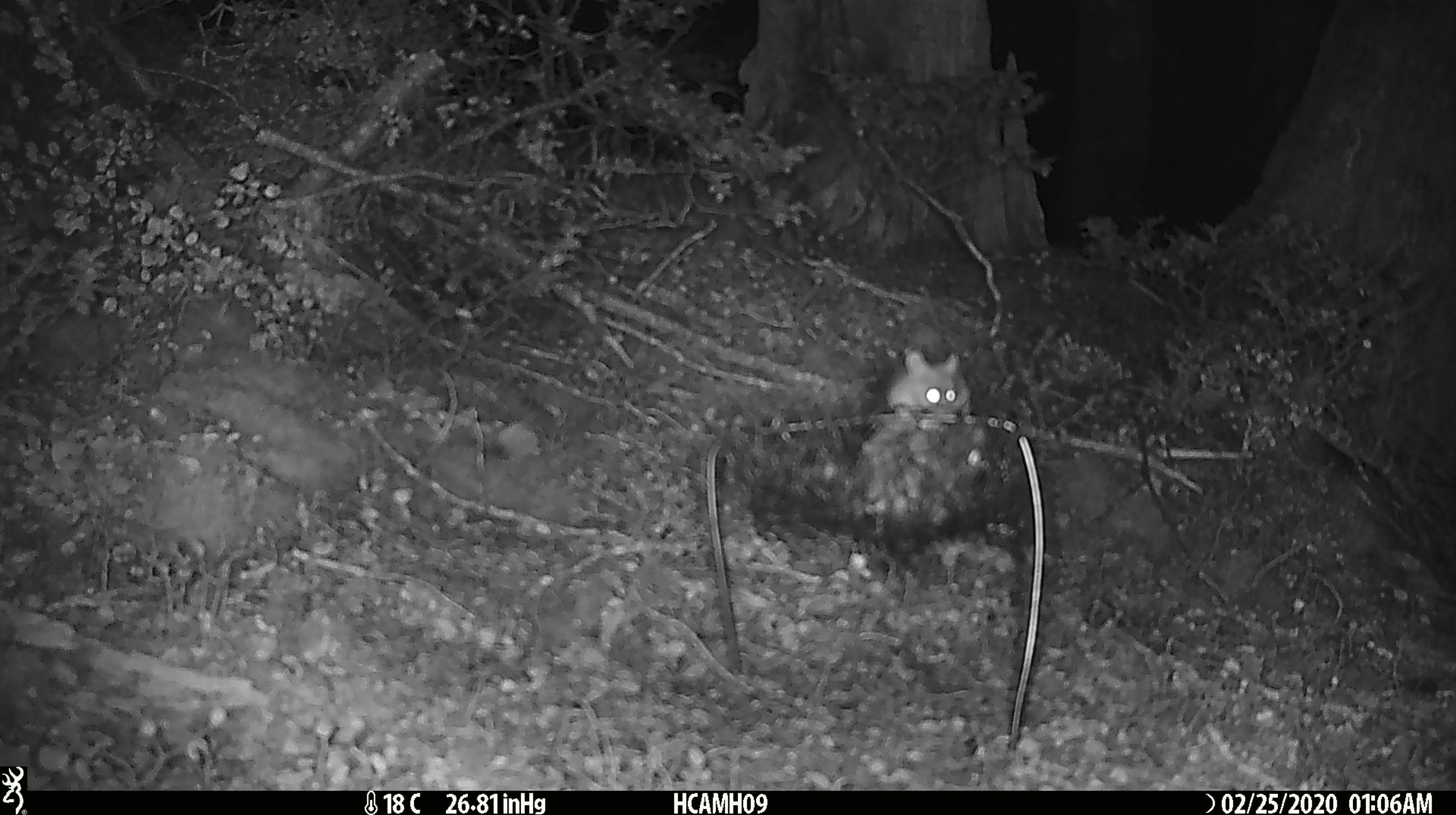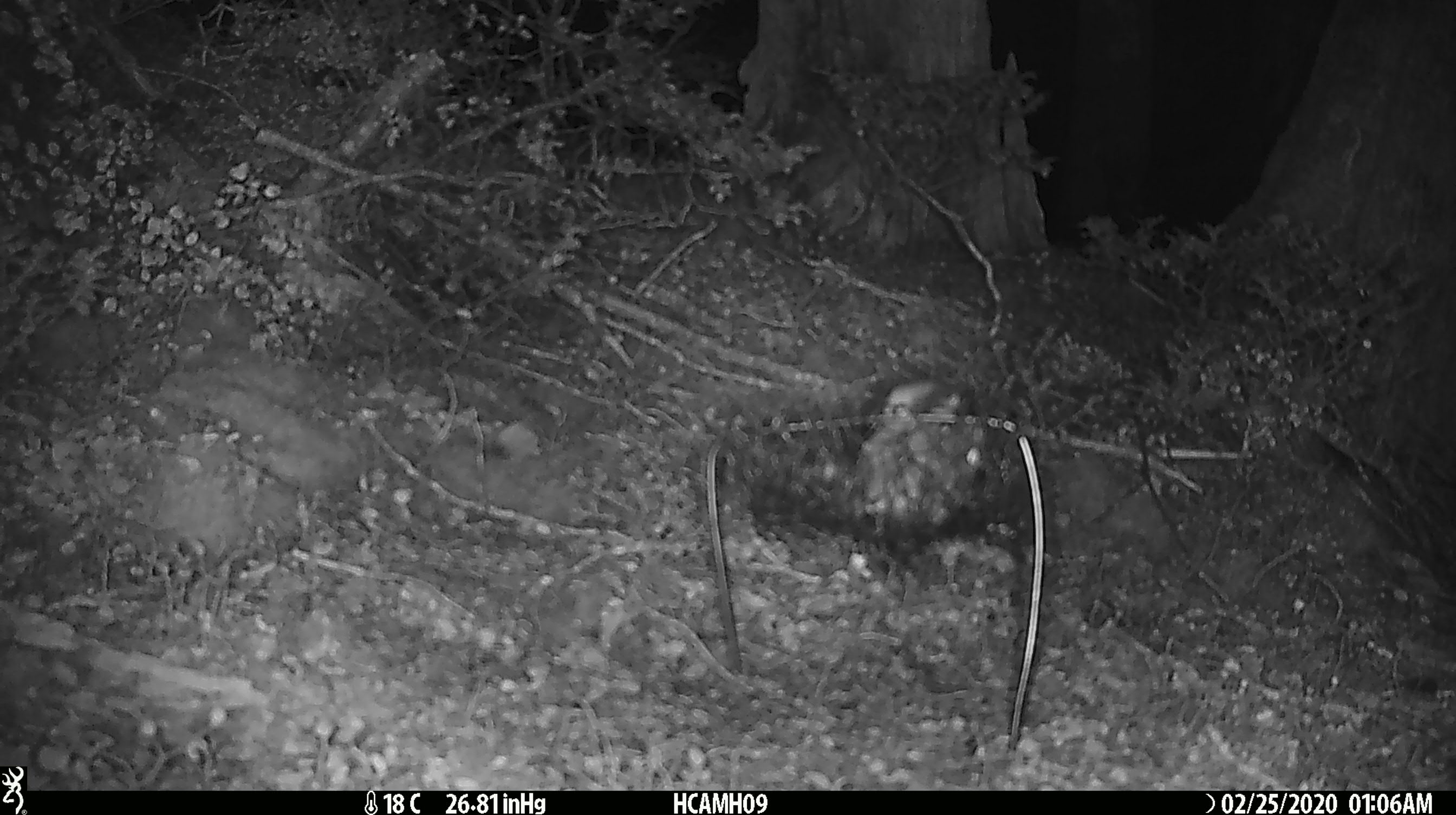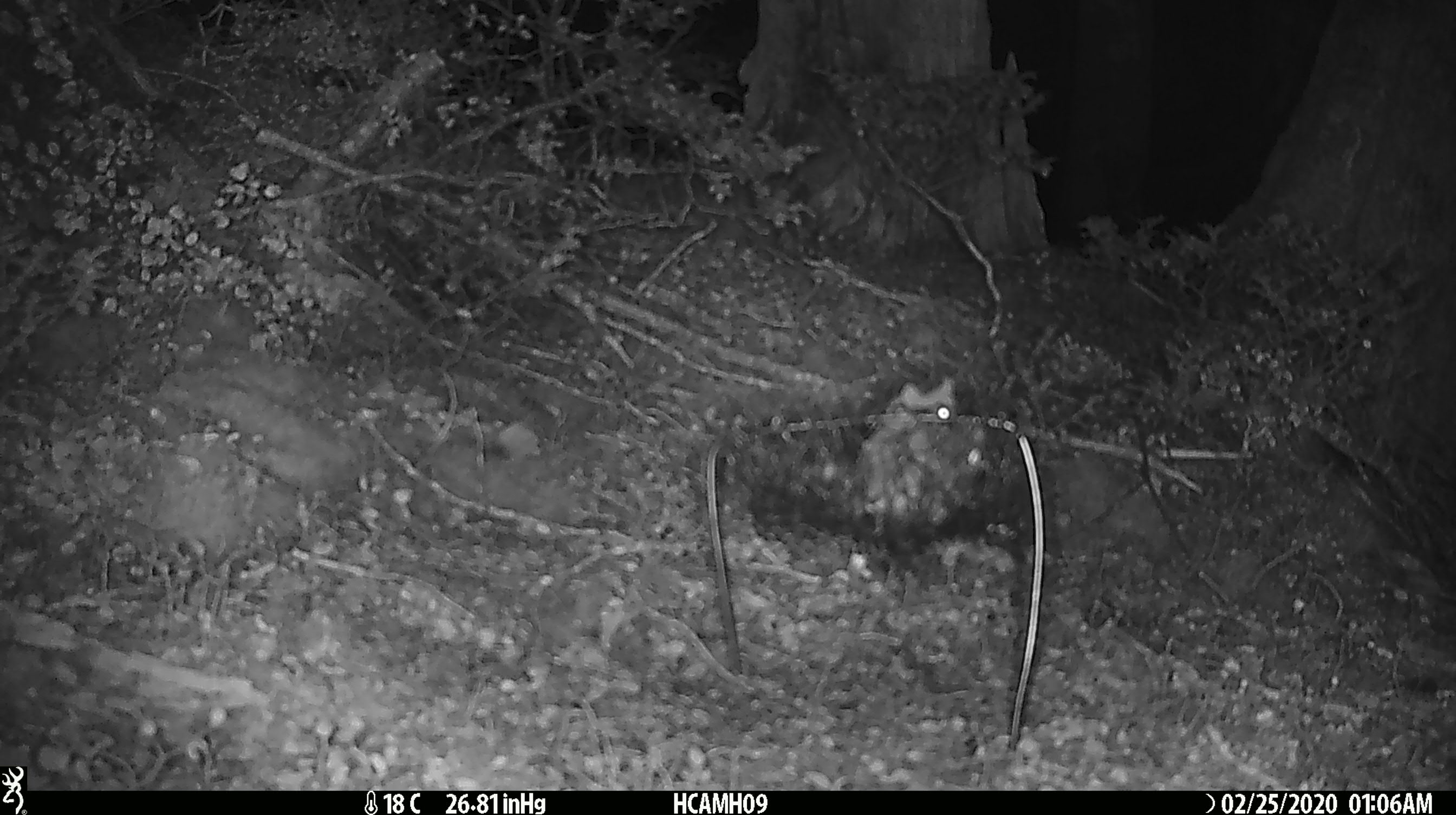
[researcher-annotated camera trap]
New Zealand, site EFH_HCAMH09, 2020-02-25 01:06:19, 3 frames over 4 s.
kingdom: Animalia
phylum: Chordata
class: Mammalia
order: Rodentia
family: Muridae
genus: Mus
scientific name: Mus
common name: mouse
Mouse (Mus).